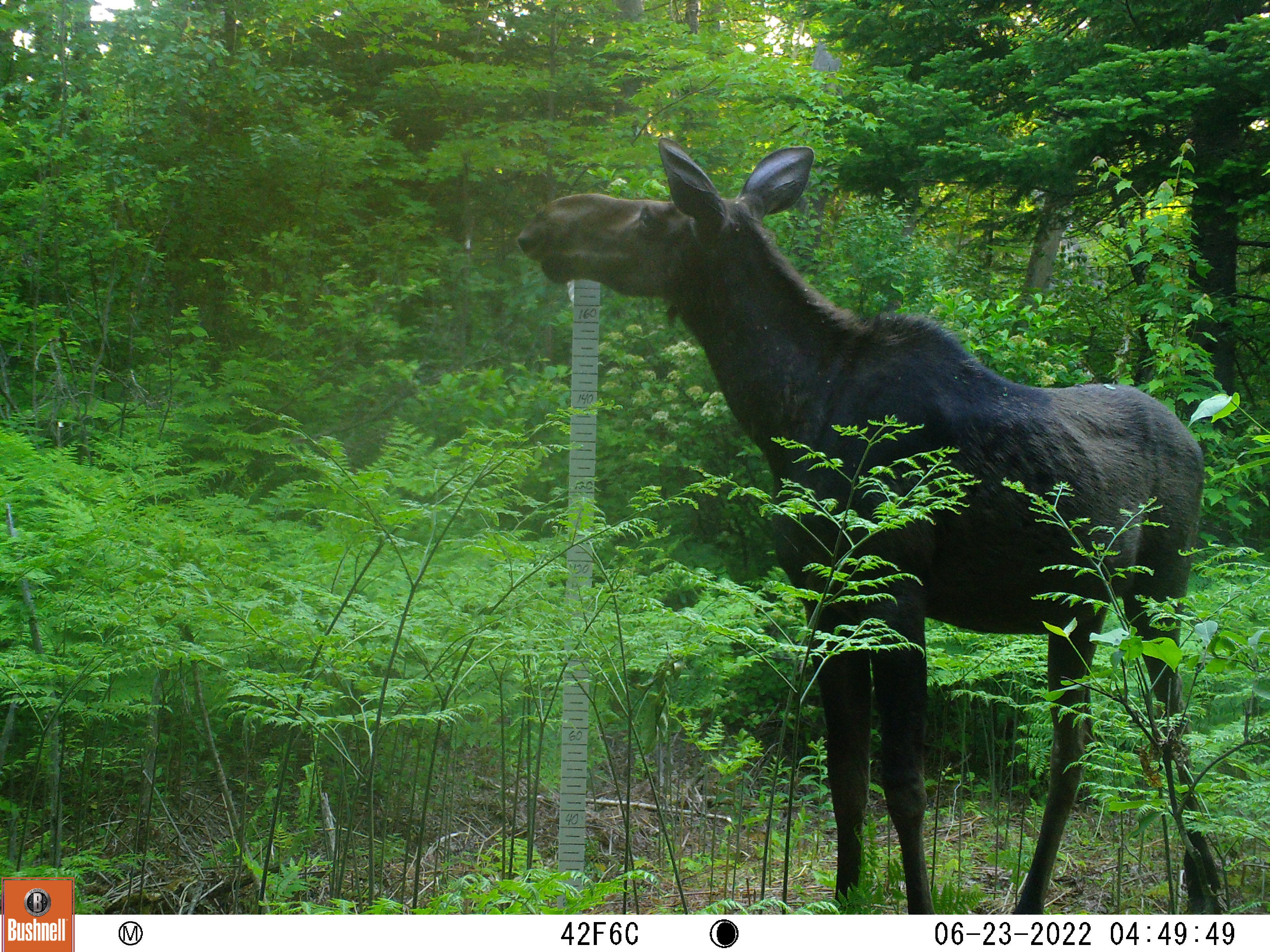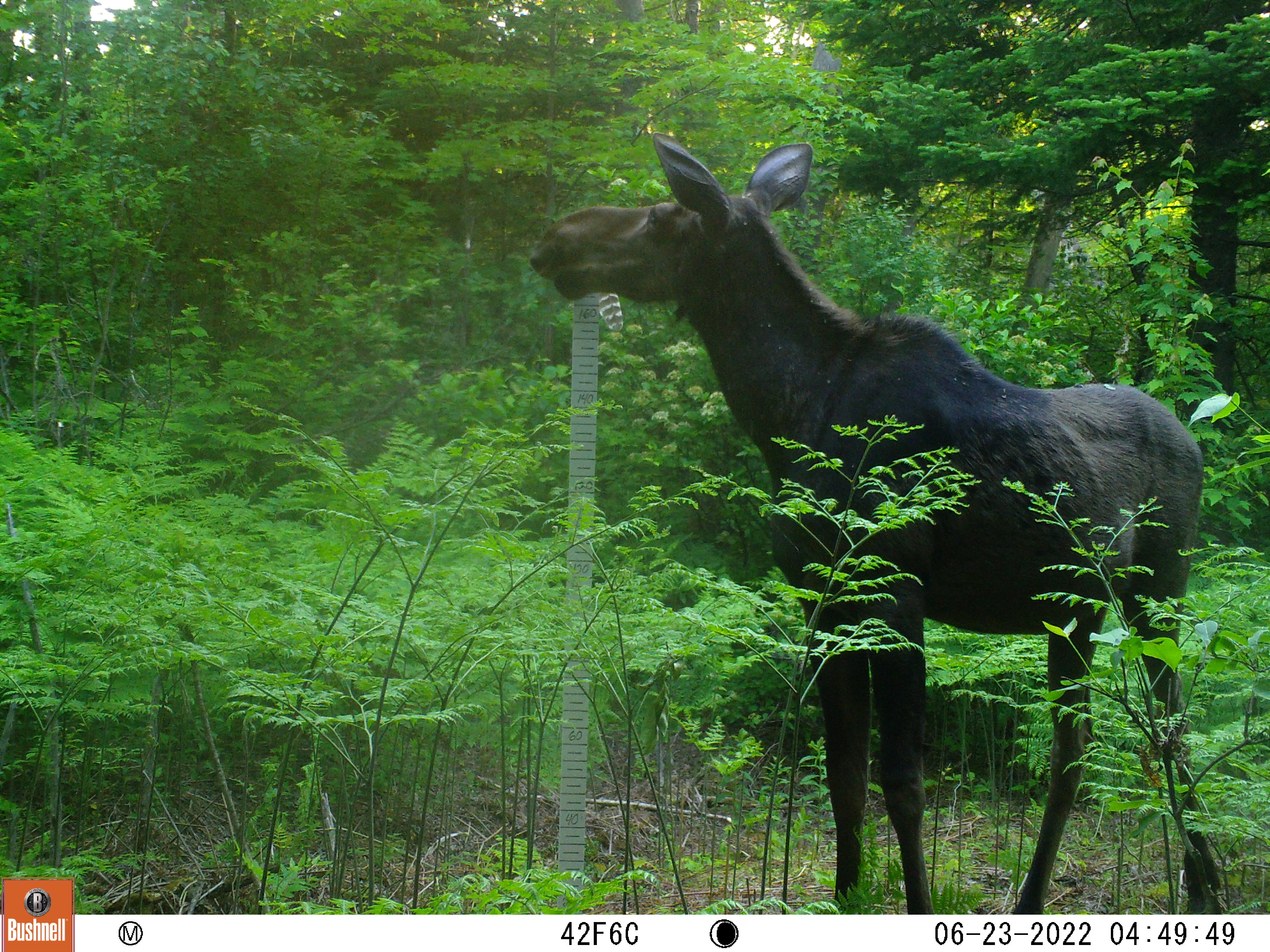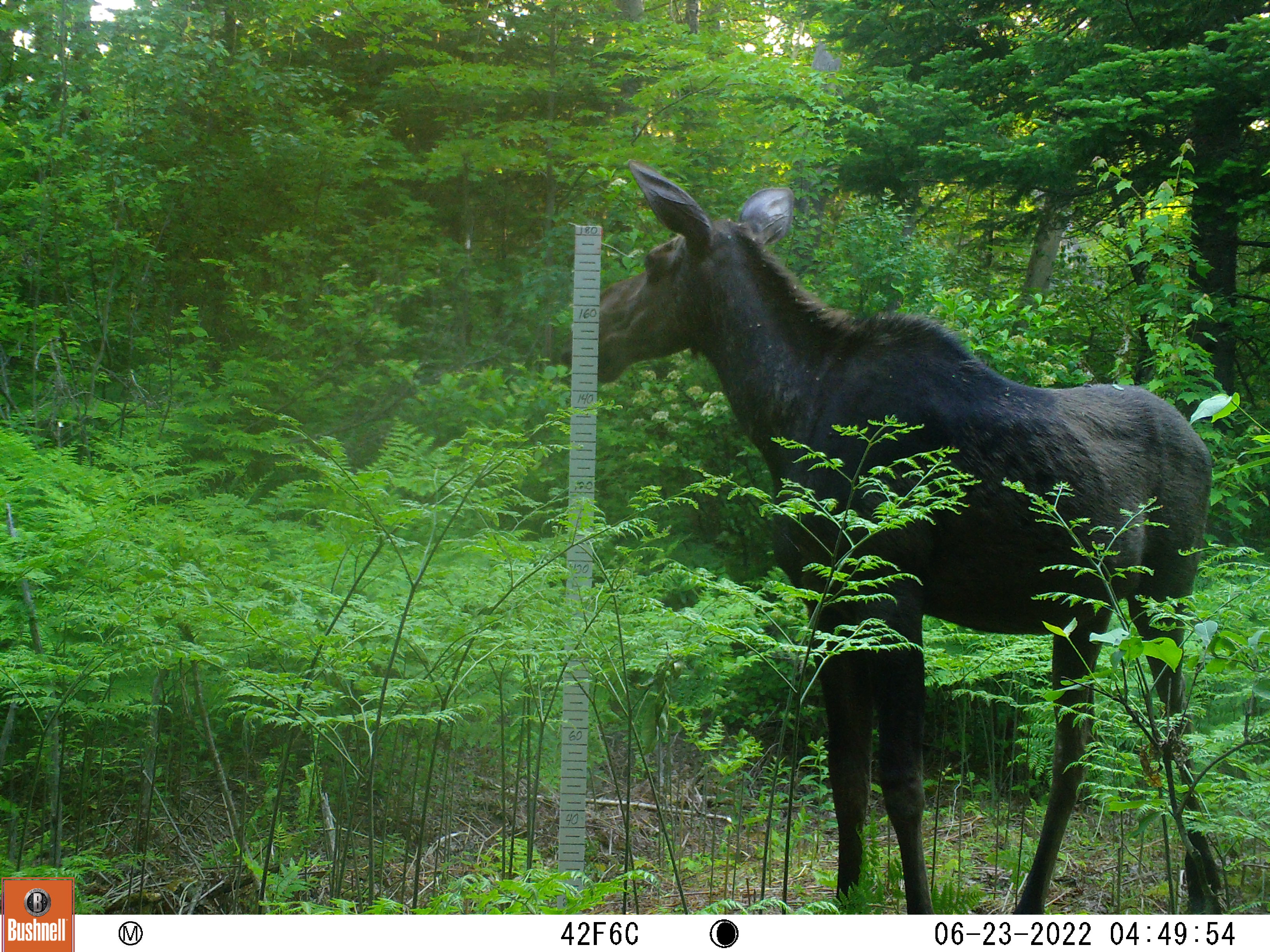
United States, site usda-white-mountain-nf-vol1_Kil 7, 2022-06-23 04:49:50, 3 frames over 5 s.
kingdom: Animalia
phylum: Chordata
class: Mammalia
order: Artiodactyla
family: Cervidae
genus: Alces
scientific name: Alces alces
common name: moose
Moose (Alces alces).